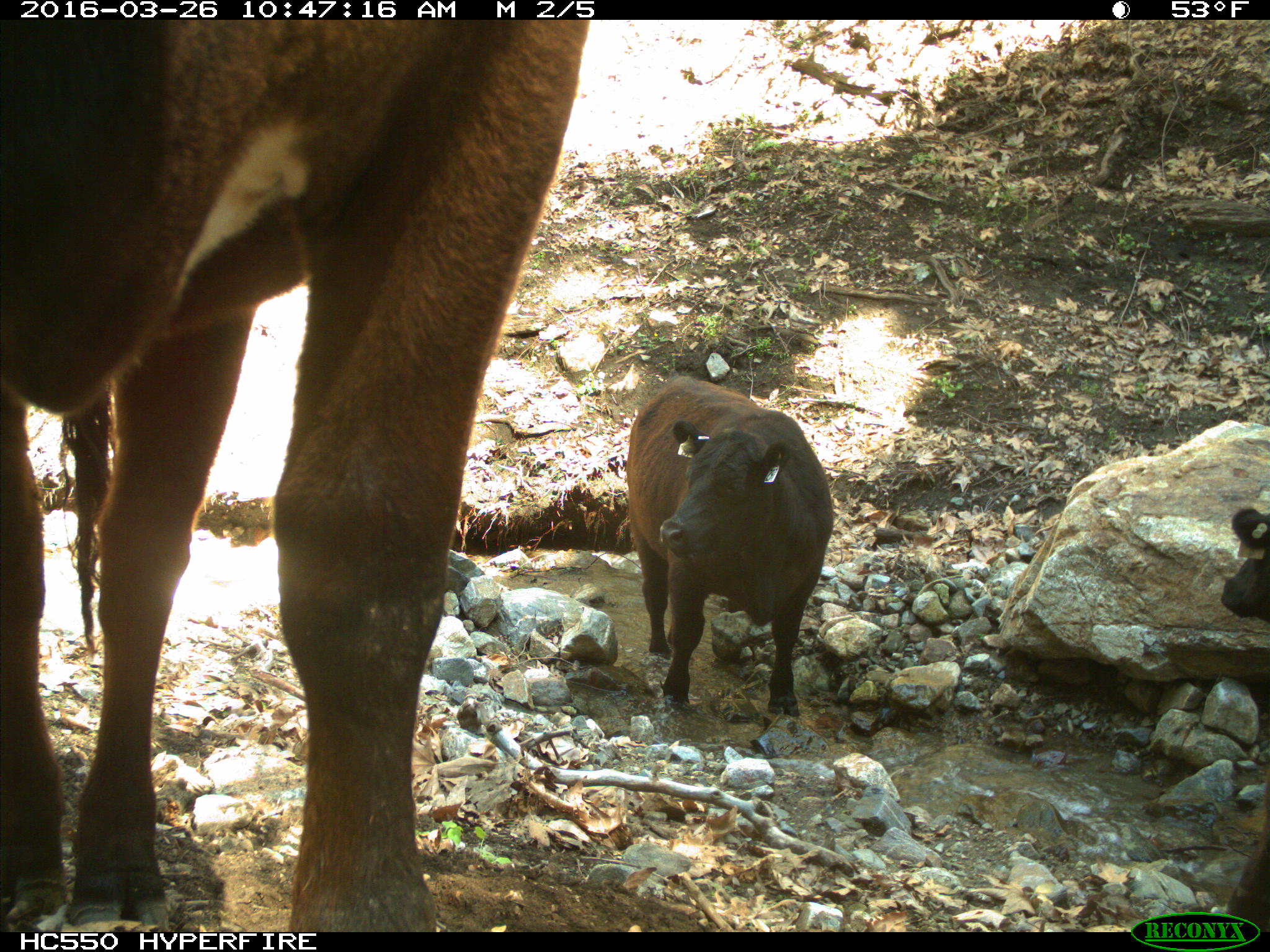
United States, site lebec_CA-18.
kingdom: Animalia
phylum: Chordata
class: Mammalia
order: Artiodactyla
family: Bovidae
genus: Bos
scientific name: Bos taurus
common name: domestic cow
Bos taurus (domestic cow).